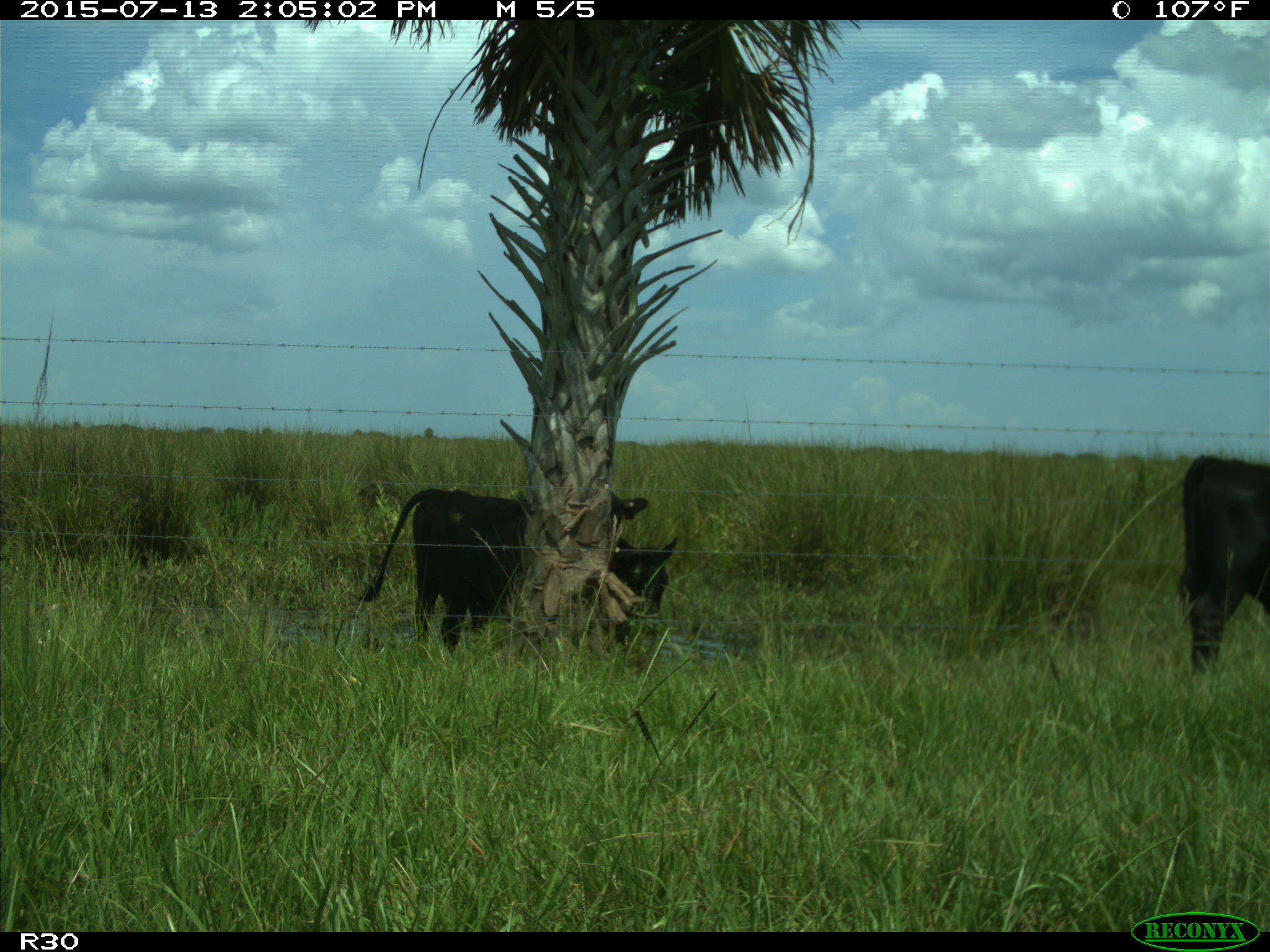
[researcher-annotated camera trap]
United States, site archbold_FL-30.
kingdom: Animalia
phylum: Chordata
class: Mammalia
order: Artiodactyla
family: Bovidae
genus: Bos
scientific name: Bos taurus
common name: domestic cow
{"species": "Bos taurus (domestic cow)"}